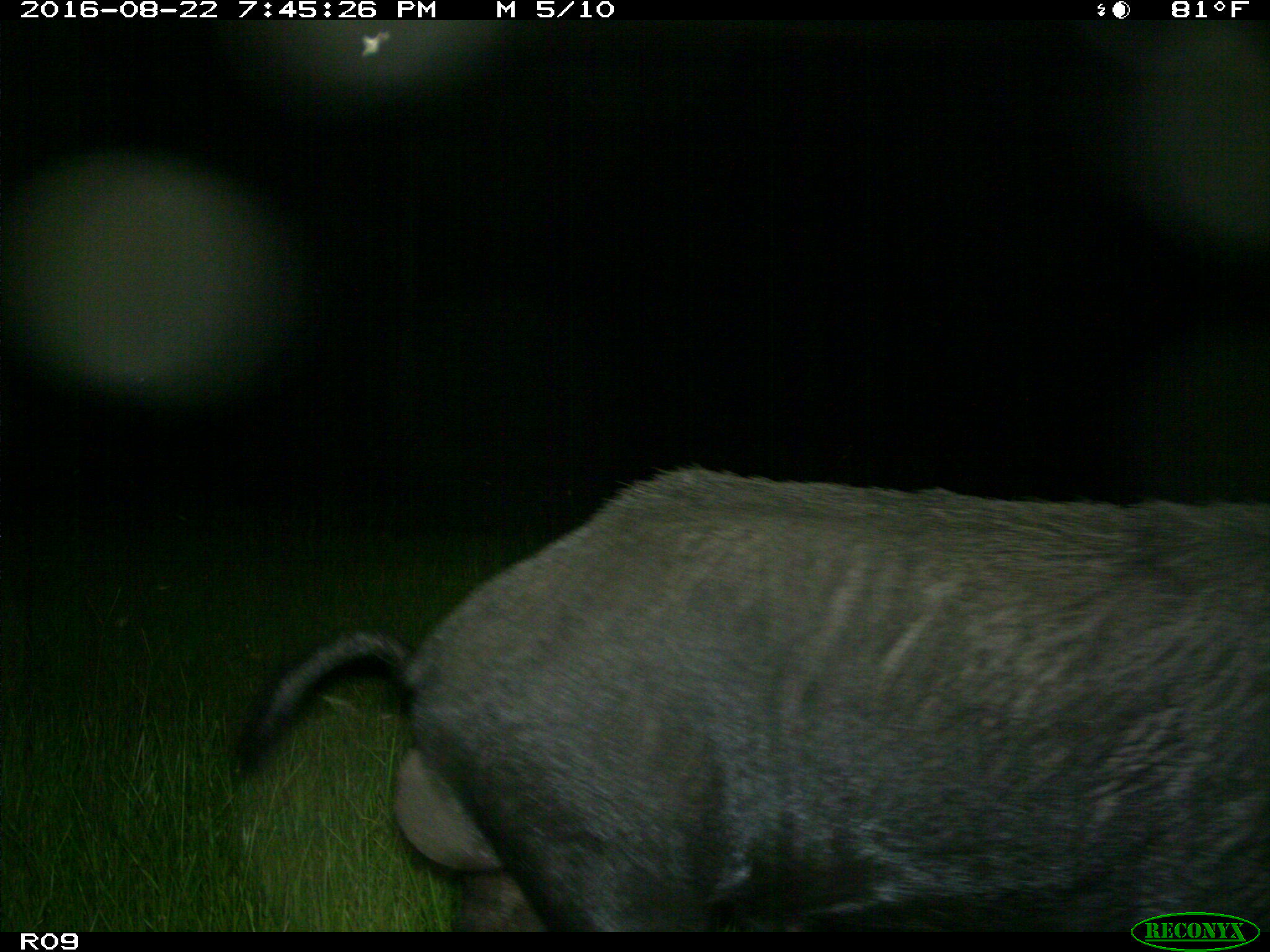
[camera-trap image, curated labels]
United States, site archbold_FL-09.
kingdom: Animalia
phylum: Chordata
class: Mammalia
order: Artiodactyla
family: Suidae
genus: Sus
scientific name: Sus scrofa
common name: wild boar